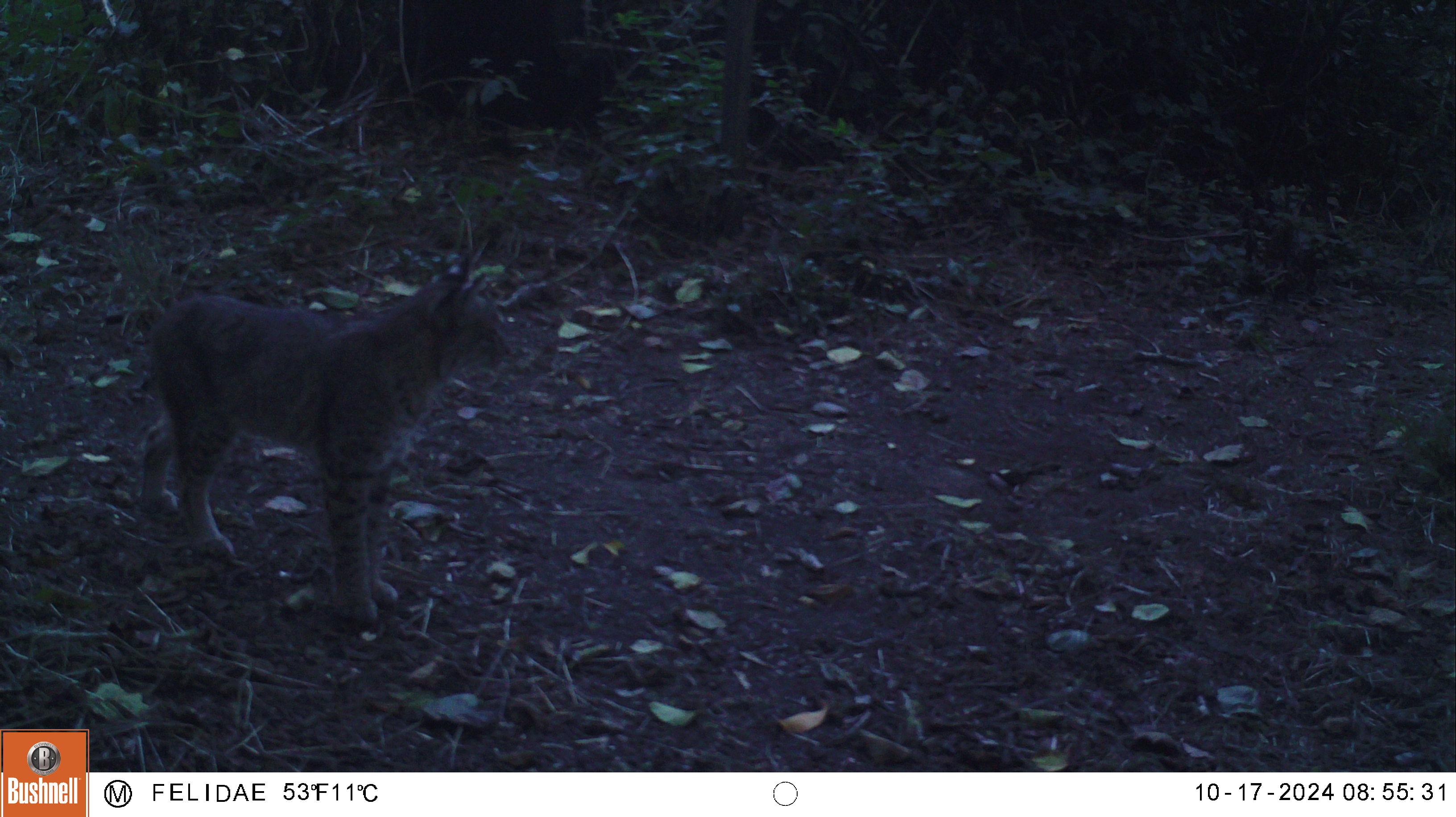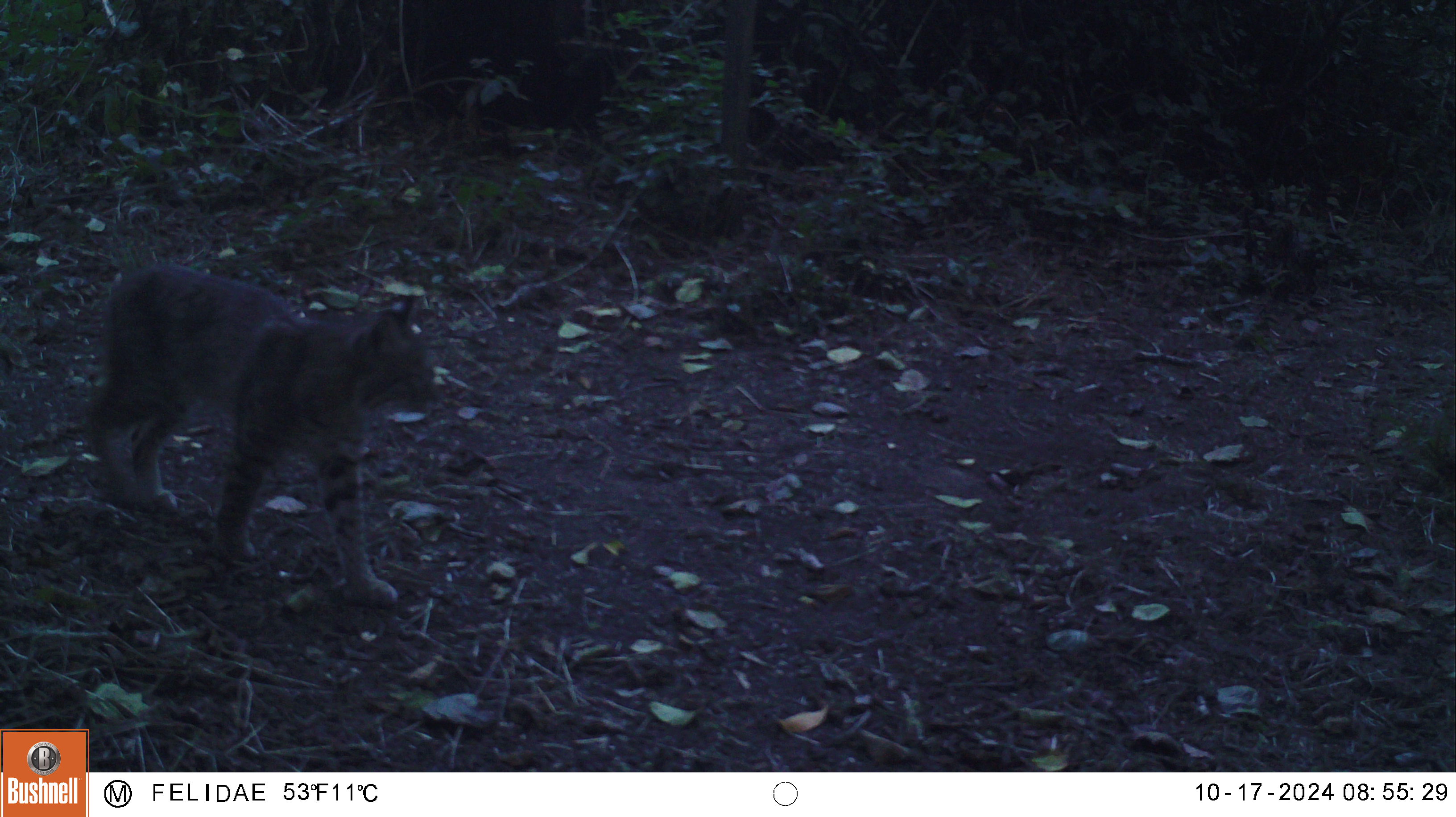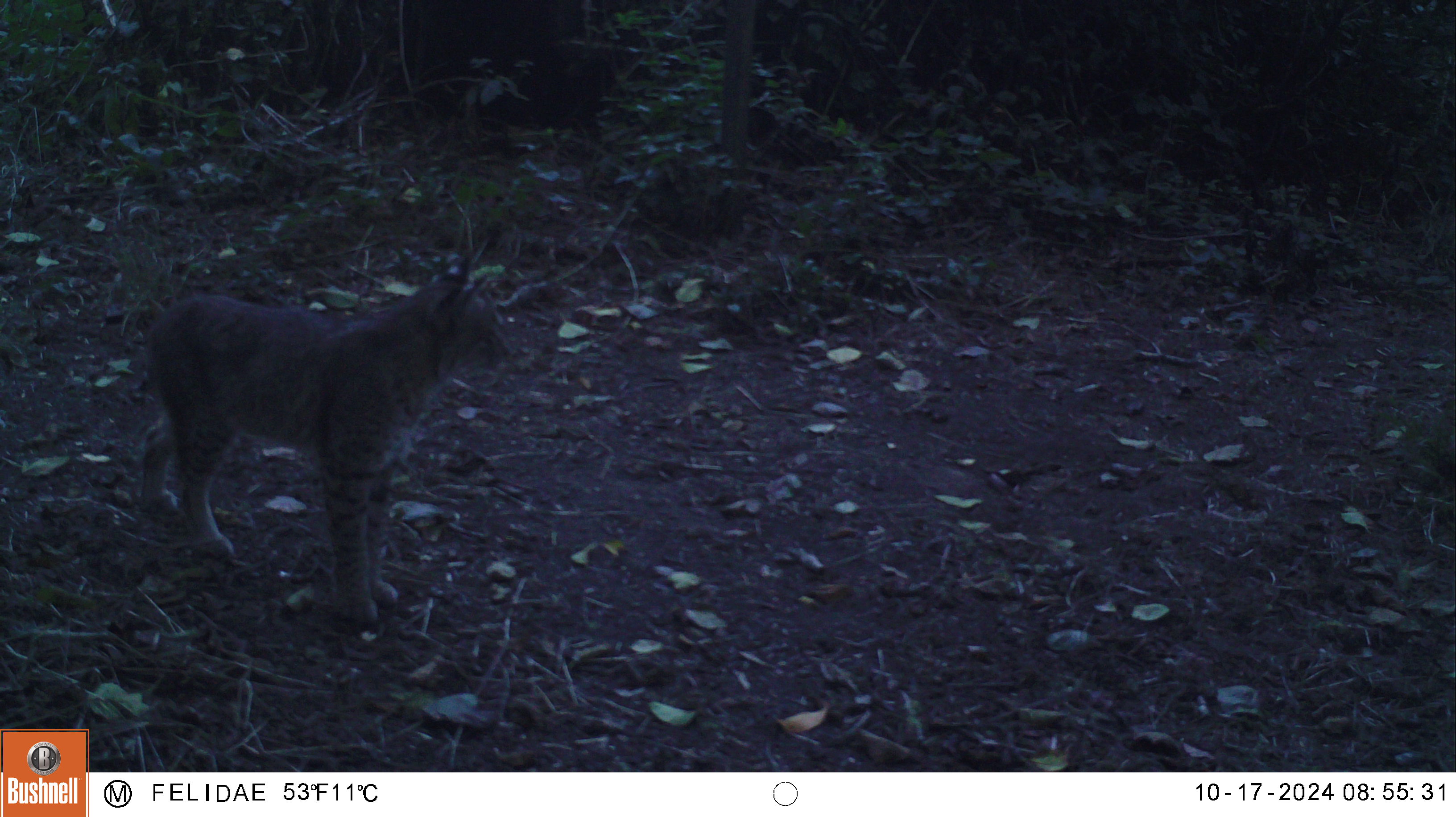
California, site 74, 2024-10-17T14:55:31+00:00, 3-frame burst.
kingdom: Animalia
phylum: Chordata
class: Mammalia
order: Carnivora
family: Felidae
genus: Lynx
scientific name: Lynx rufus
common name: bobcat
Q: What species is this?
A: Bobcat (Lynx rufus).